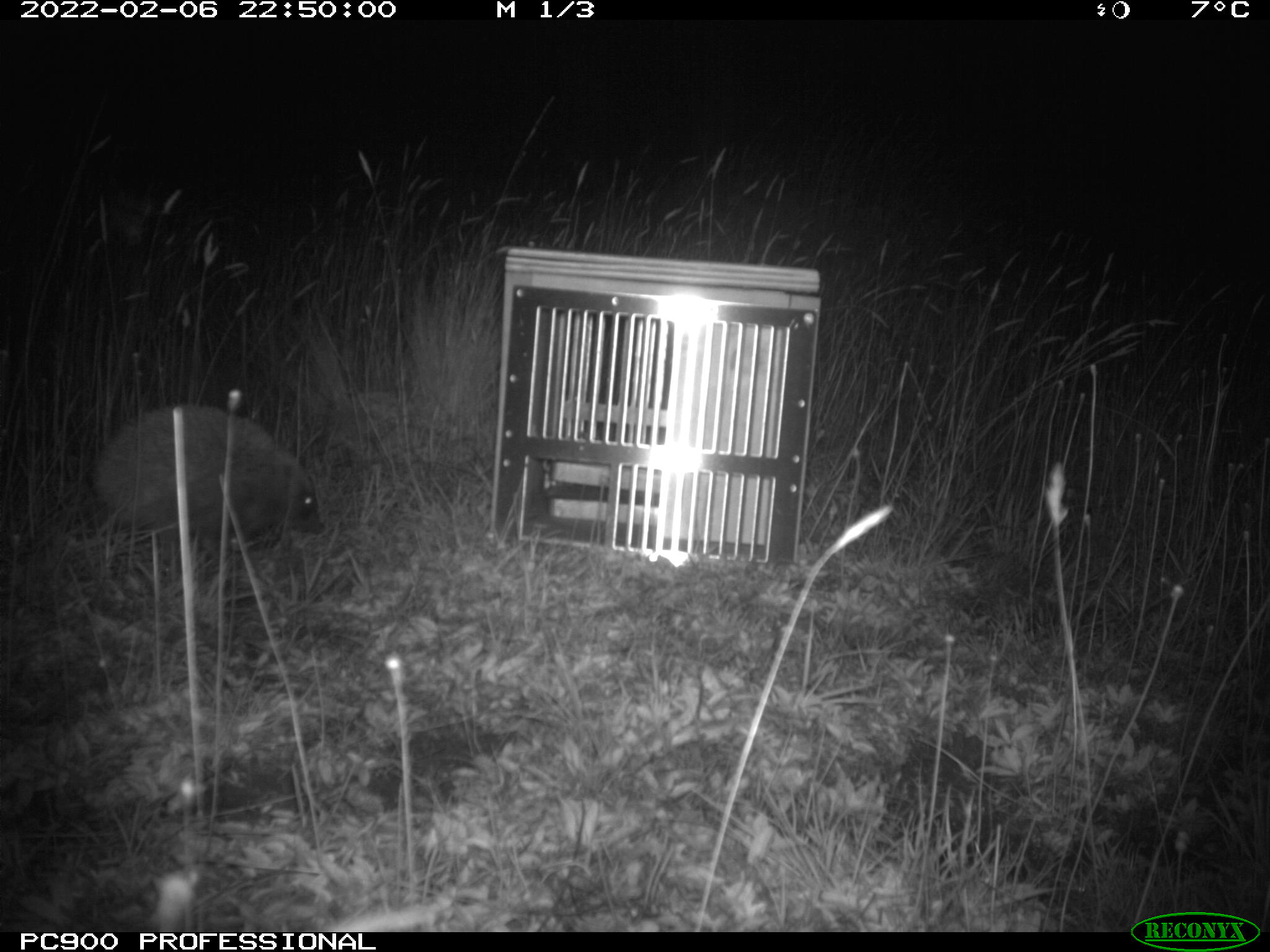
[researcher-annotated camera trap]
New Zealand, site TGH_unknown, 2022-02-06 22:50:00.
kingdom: Animalia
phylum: Chordata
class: Mammalia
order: Eulipotyphla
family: Erinaceidae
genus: Erinaceus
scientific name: Erinaceus europaeus europaeus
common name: european hedgehog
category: hedgehog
Hedgehog (european hedgehog) (Erinaceus europaeus europaeus).